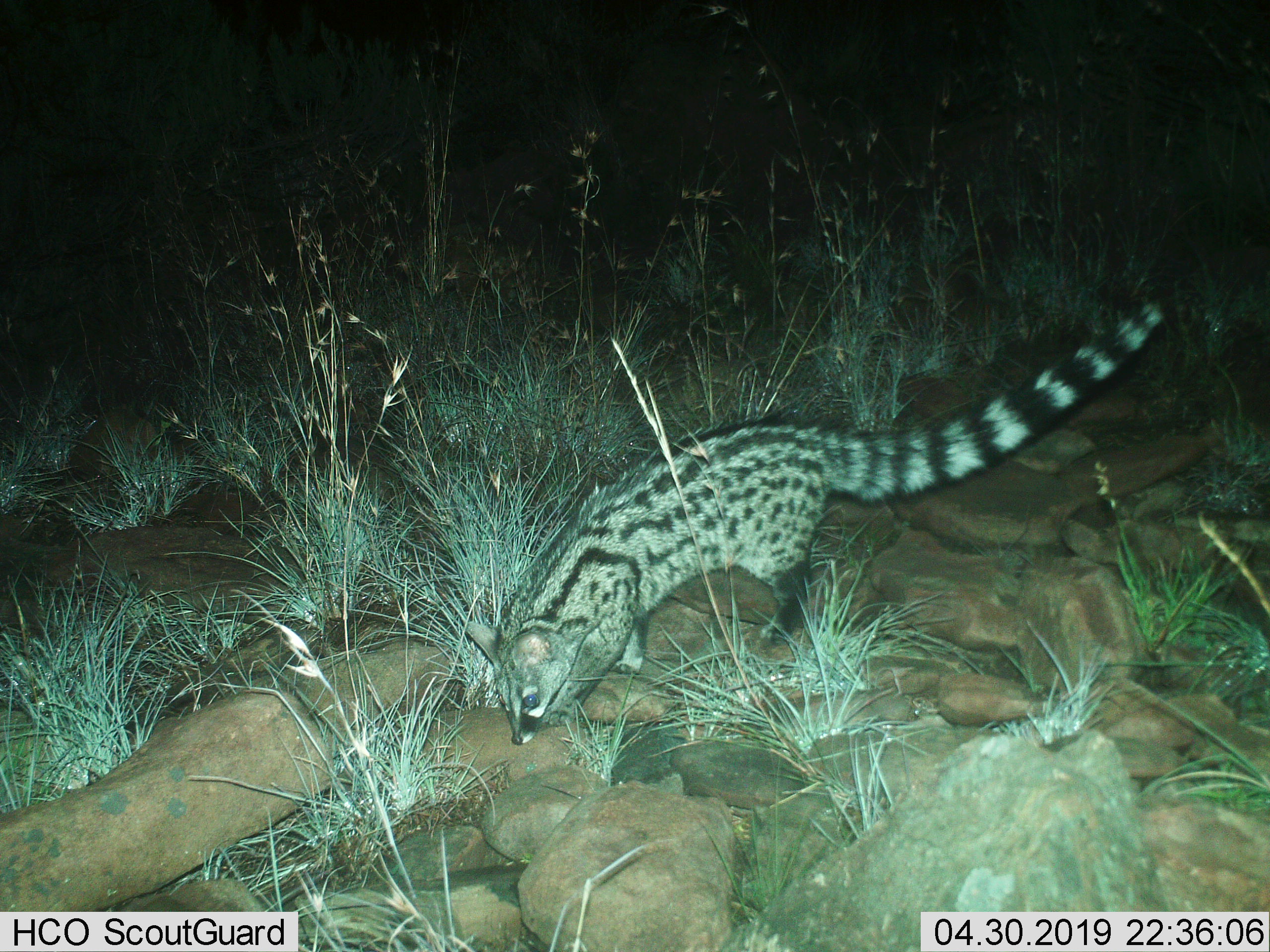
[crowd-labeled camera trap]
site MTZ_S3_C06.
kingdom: Animalia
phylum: Chordata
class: Mammalia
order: Carnivora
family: Viverridae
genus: Genetta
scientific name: Genetta genetta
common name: small-spotted genet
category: genetcommonsmallspotted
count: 1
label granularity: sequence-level